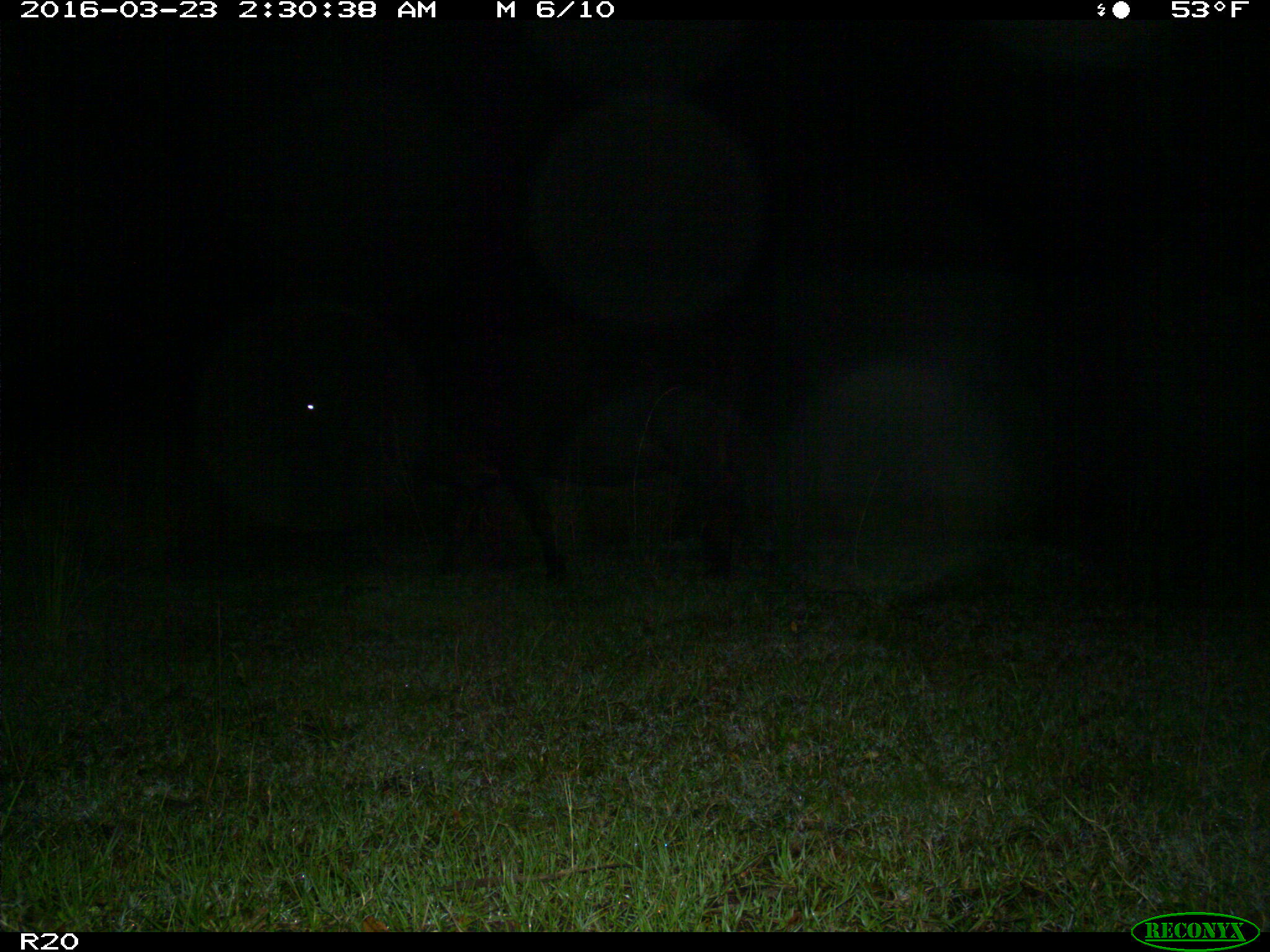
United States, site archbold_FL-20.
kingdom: Animalia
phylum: Chordata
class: Mammalia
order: Artiodactyla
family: Bovidae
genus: Bos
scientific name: Bos taurus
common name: domestic cow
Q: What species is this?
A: Bos taurus (domestic cow).